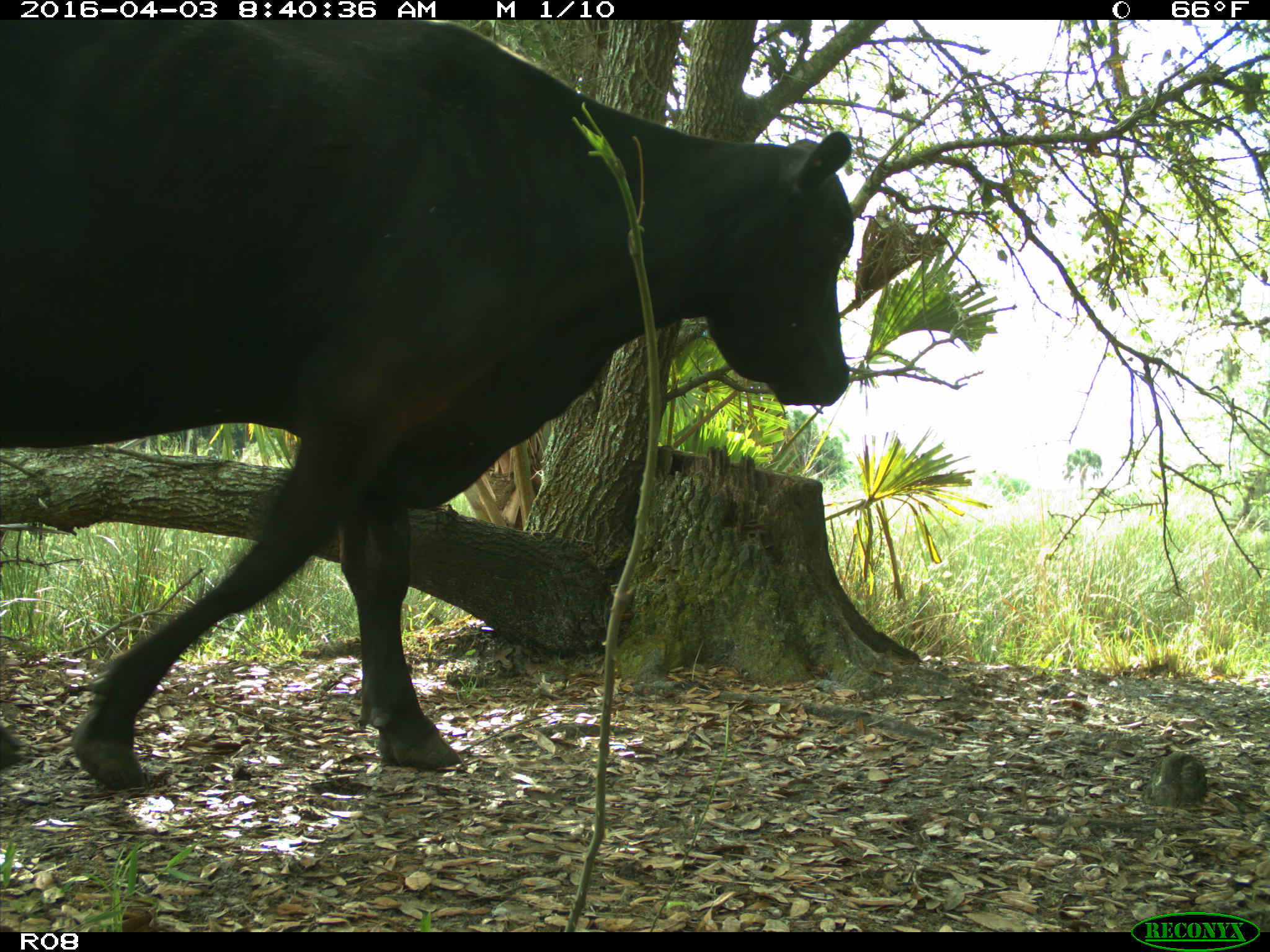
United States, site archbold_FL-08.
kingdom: Animalia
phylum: Chordata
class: Mammalia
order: Artiodactyla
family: Bovidae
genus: Bos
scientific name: Bos taurus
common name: domestic cow